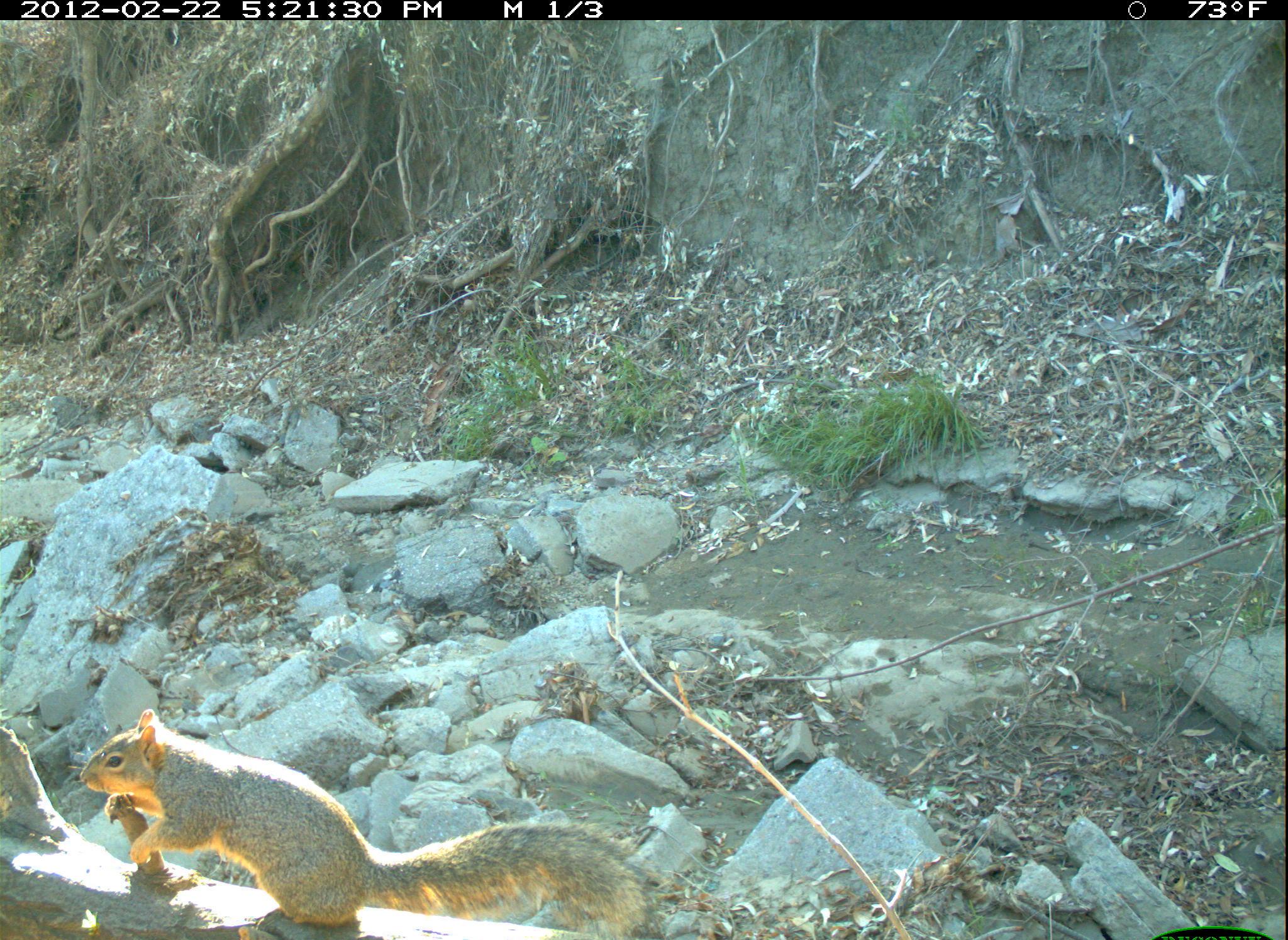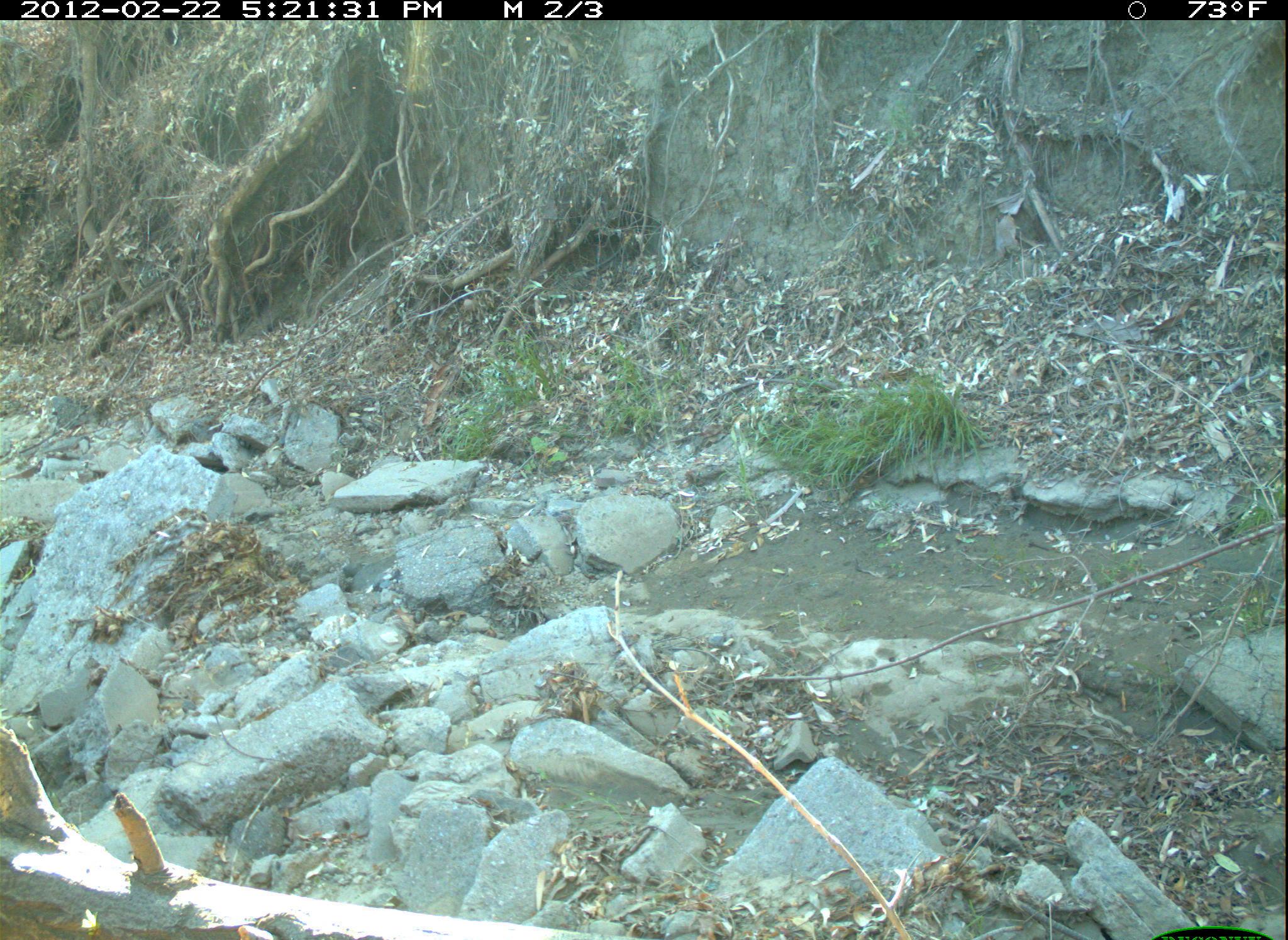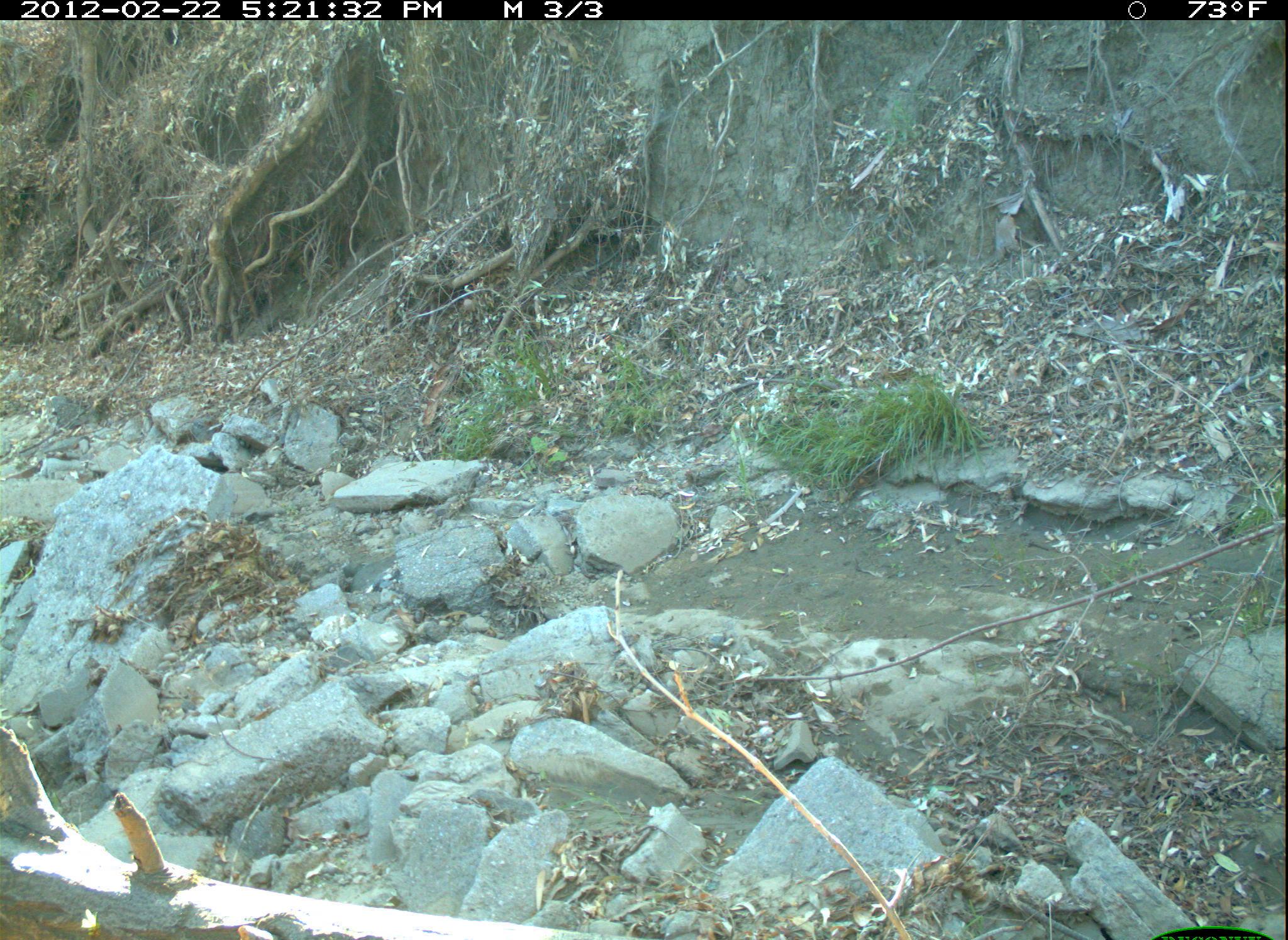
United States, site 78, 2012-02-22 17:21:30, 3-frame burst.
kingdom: Animalia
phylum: Chordata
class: Mammalia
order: Rodentia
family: Sciuridae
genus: Sciurus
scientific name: Sciurus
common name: squirrel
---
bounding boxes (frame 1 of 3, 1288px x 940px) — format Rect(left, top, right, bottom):
squirrel: Rect(79, 705, 654, 931)